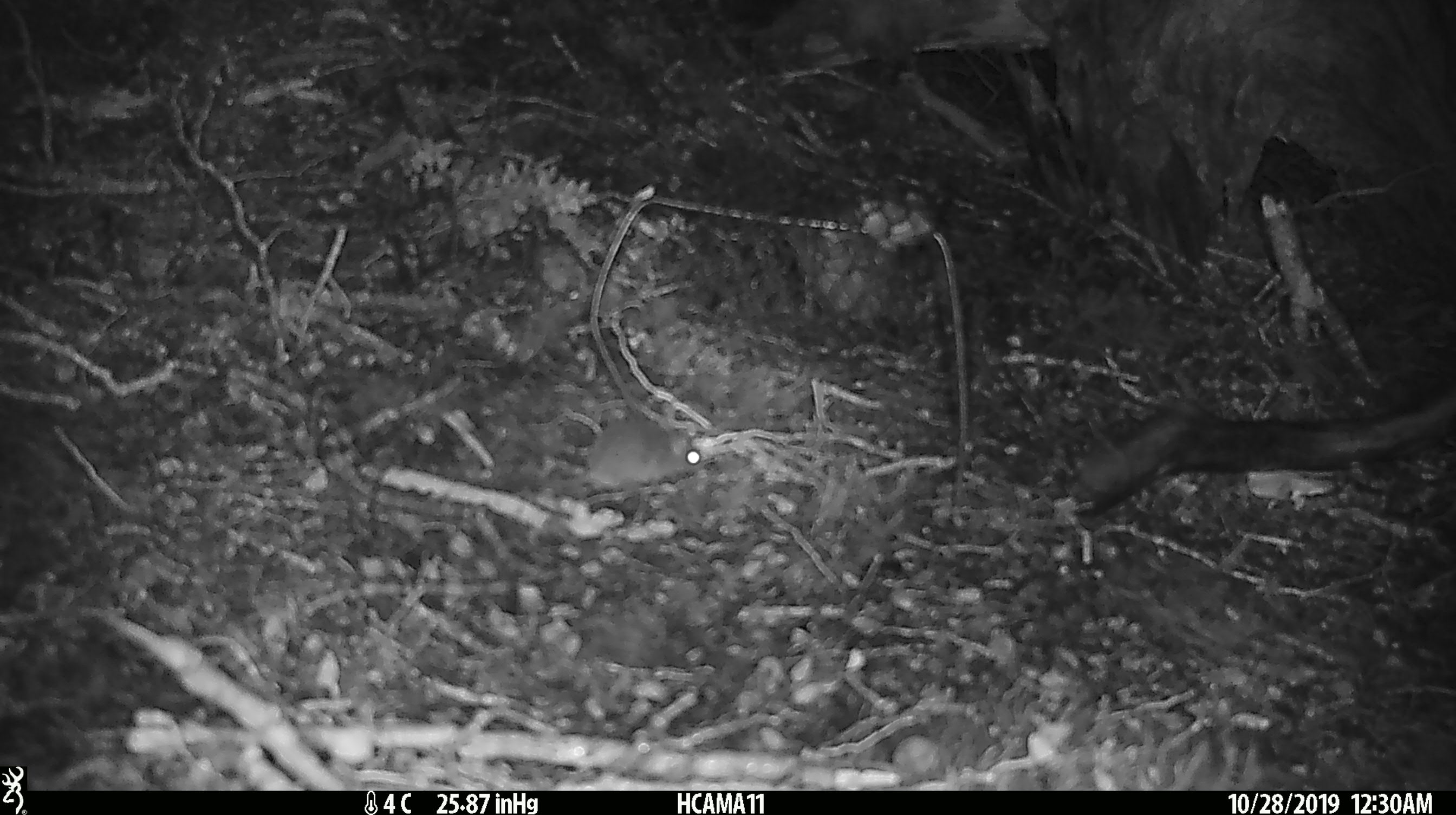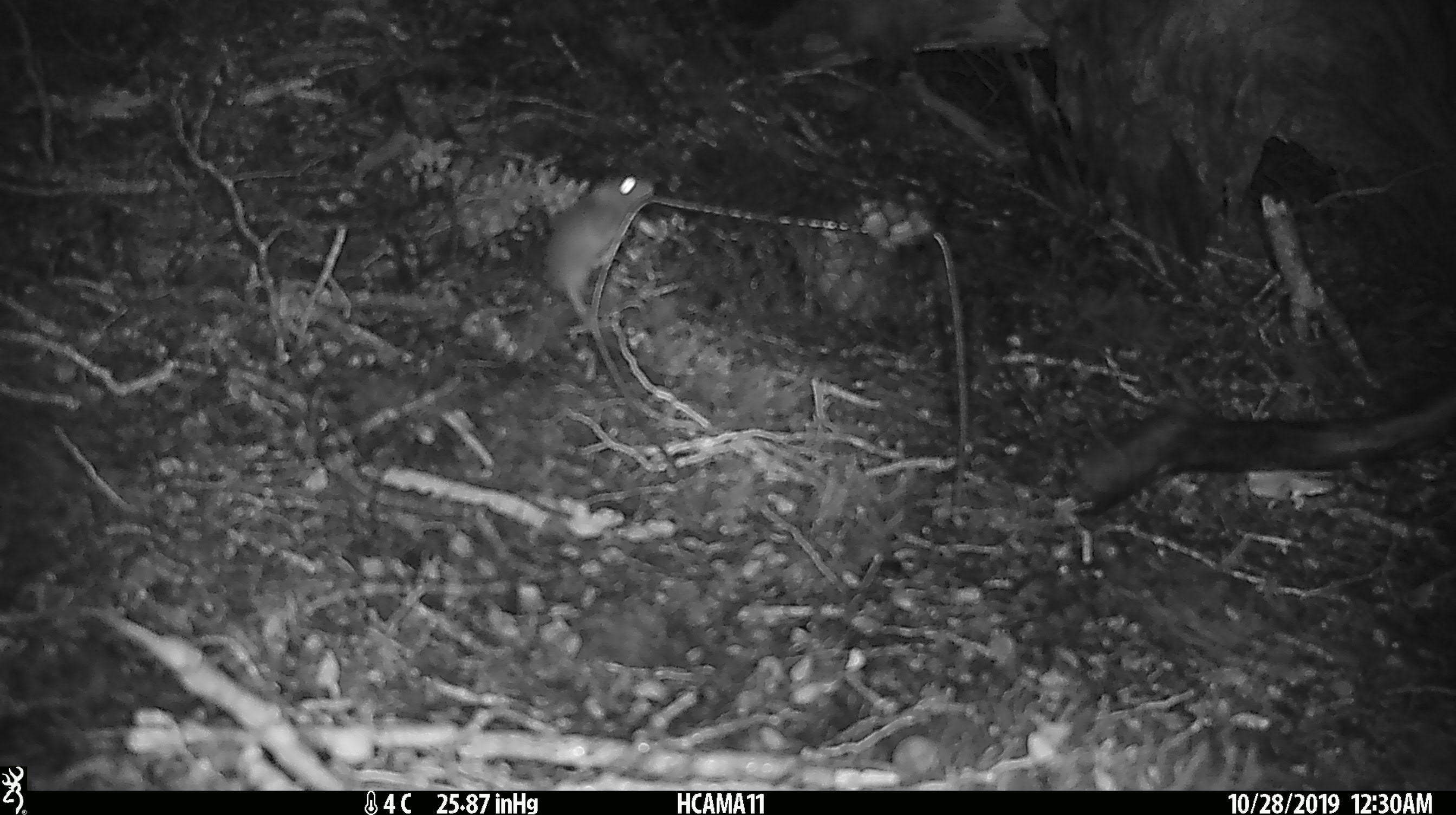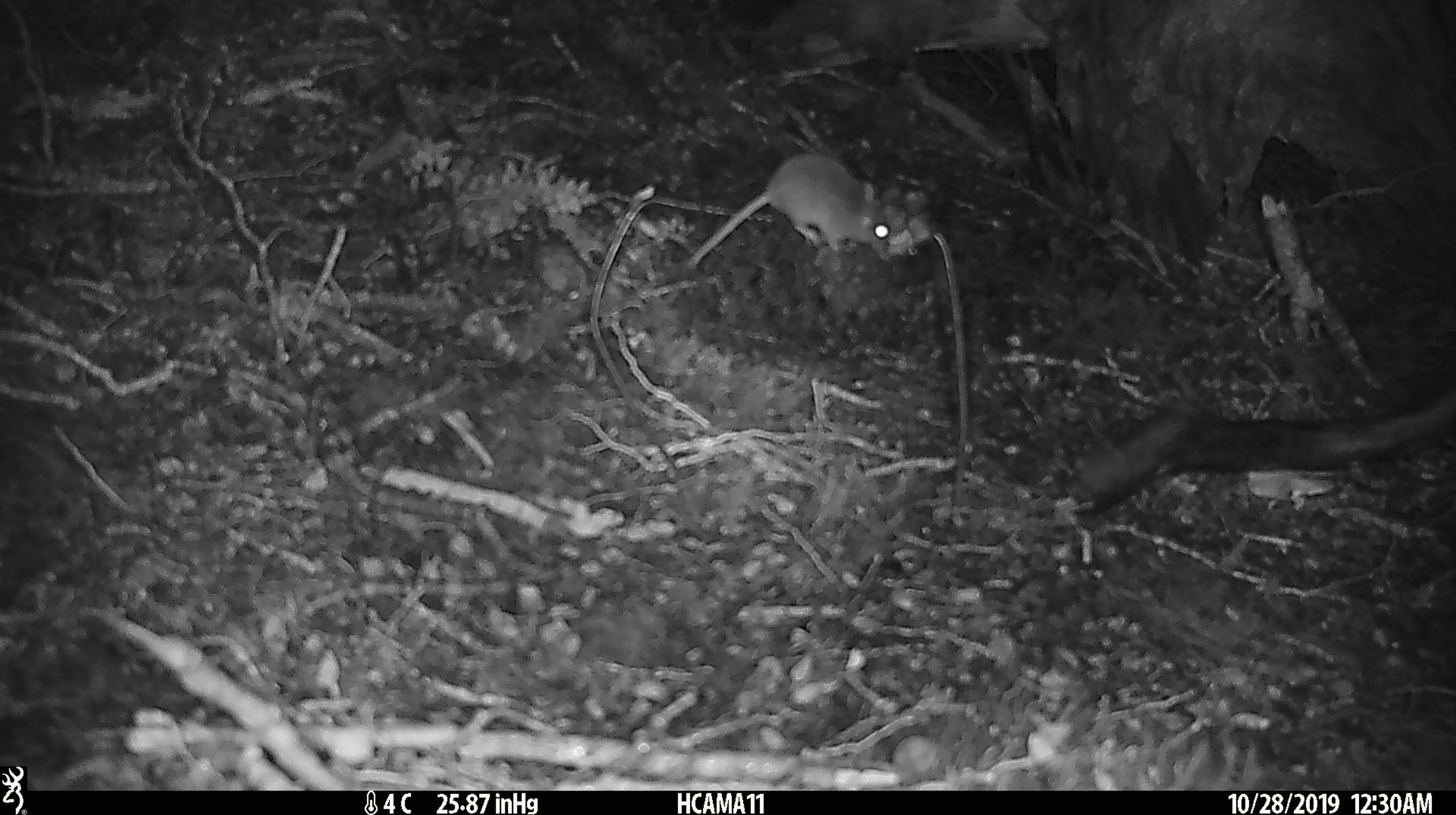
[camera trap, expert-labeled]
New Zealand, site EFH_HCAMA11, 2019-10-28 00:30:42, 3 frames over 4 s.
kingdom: Animalia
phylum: Chordata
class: Mammalia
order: Rodentia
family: Muridae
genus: Mus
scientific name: Mus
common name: mouse